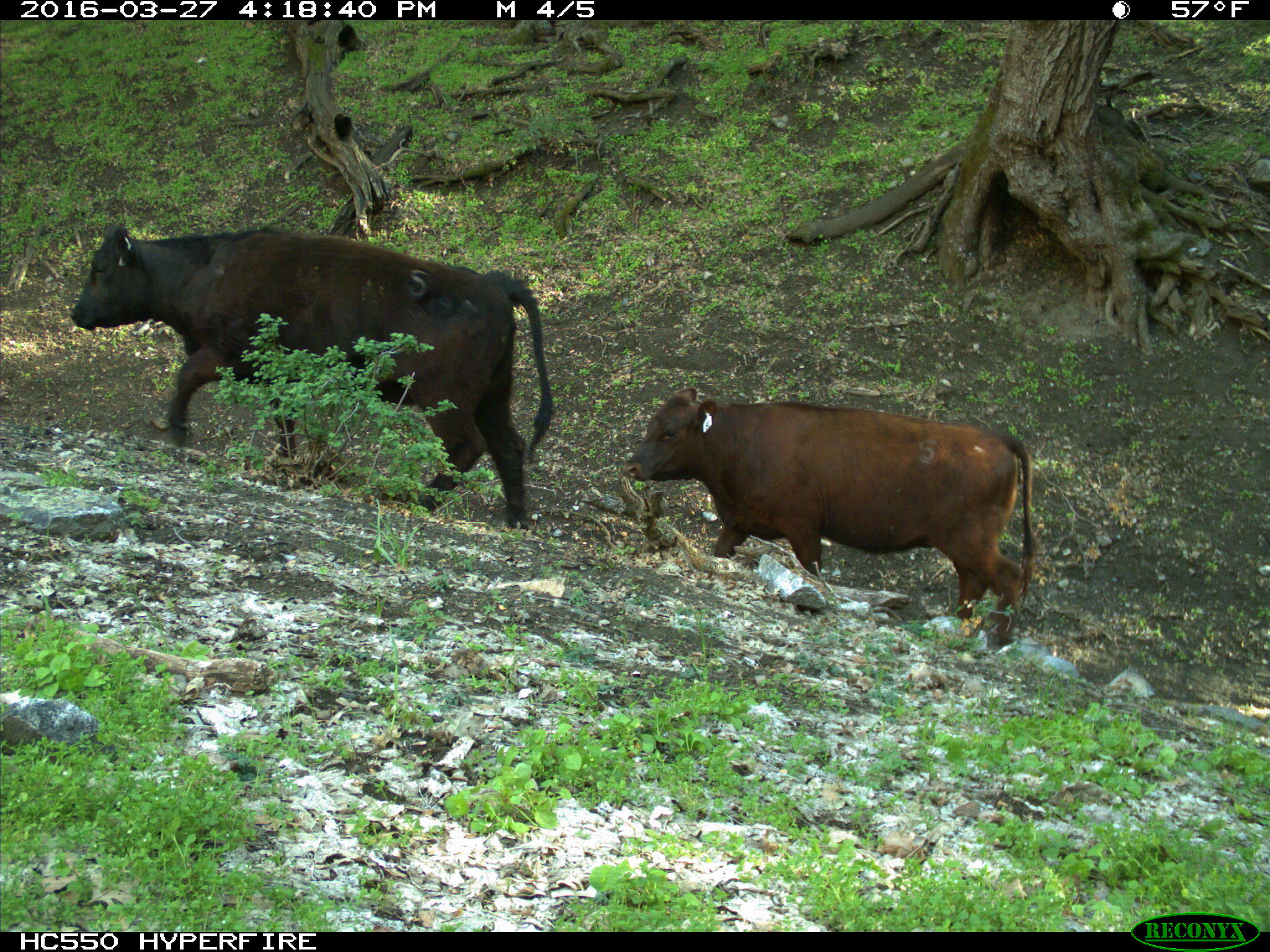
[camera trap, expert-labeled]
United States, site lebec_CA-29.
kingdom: Animalia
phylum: Chordata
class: Mammalia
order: Artiodactyla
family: Bovidae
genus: Bos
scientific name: Bos taurus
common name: domestic cow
Bos taurus (domestic cow).